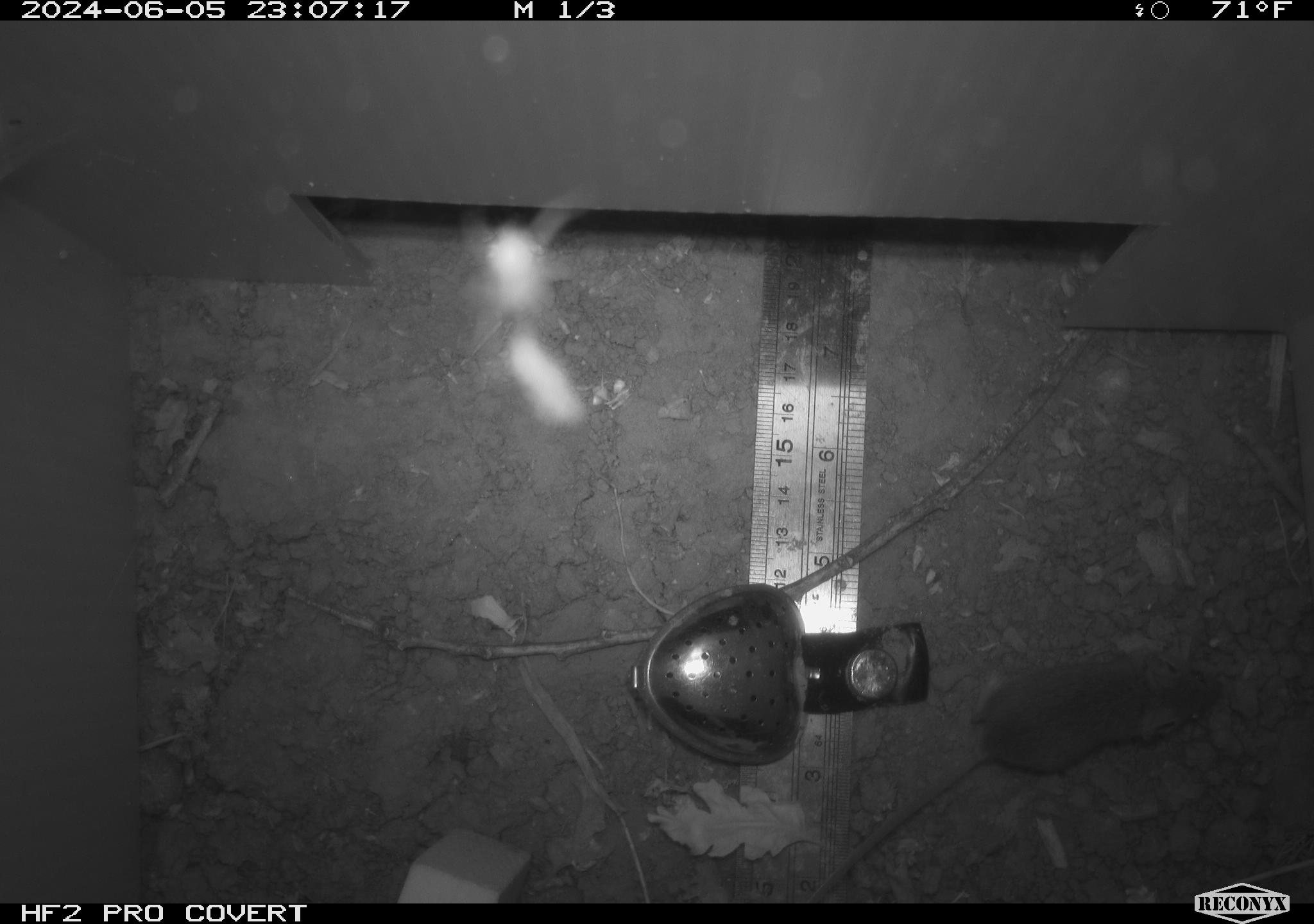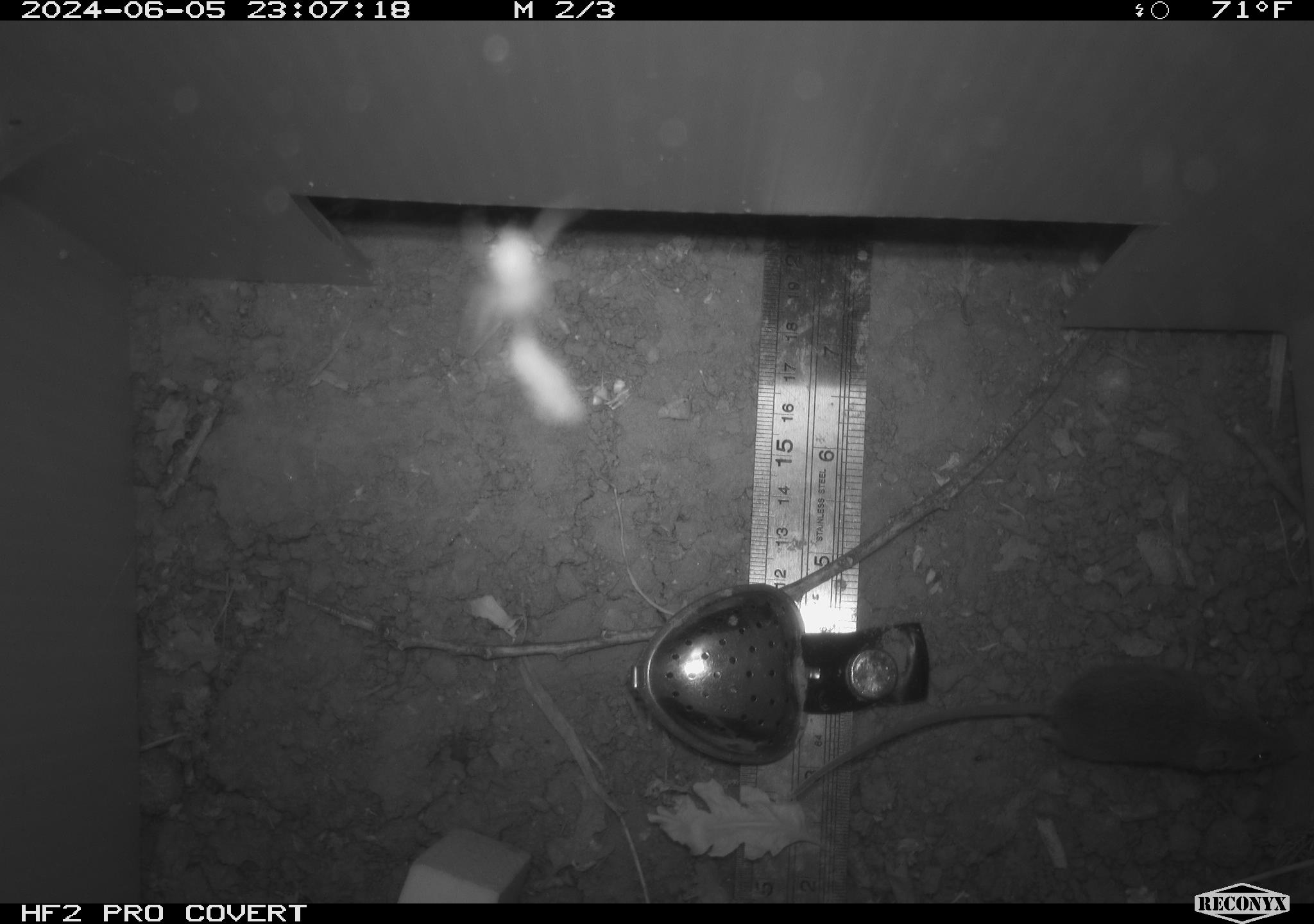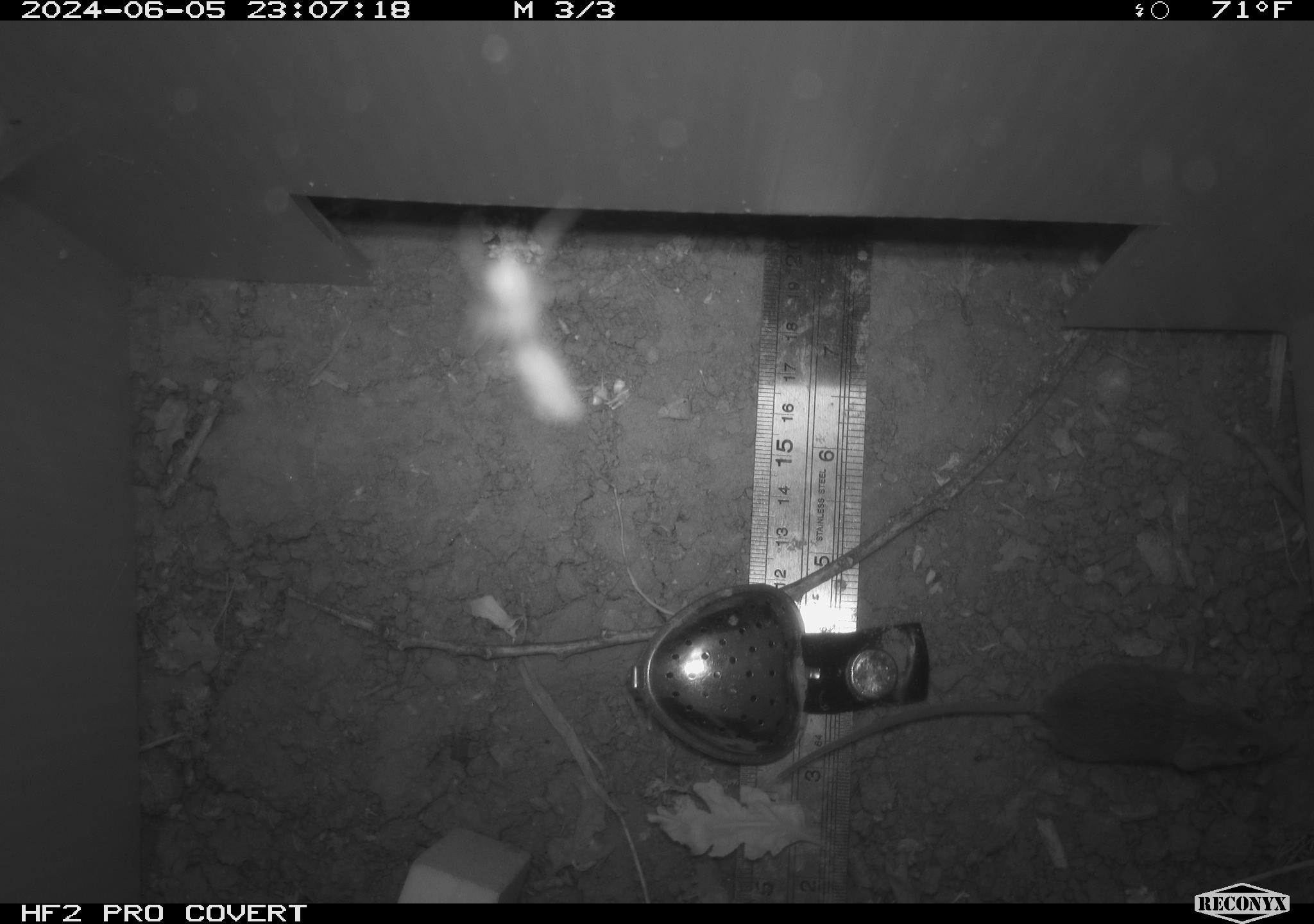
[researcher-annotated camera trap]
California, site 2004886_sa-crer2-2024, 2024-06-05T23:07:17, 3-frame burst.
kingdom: Animalia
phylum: Chordata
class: Mammalia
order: Rodentia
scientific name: Rodentia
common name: mouse species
Mouse species (Rodentia).